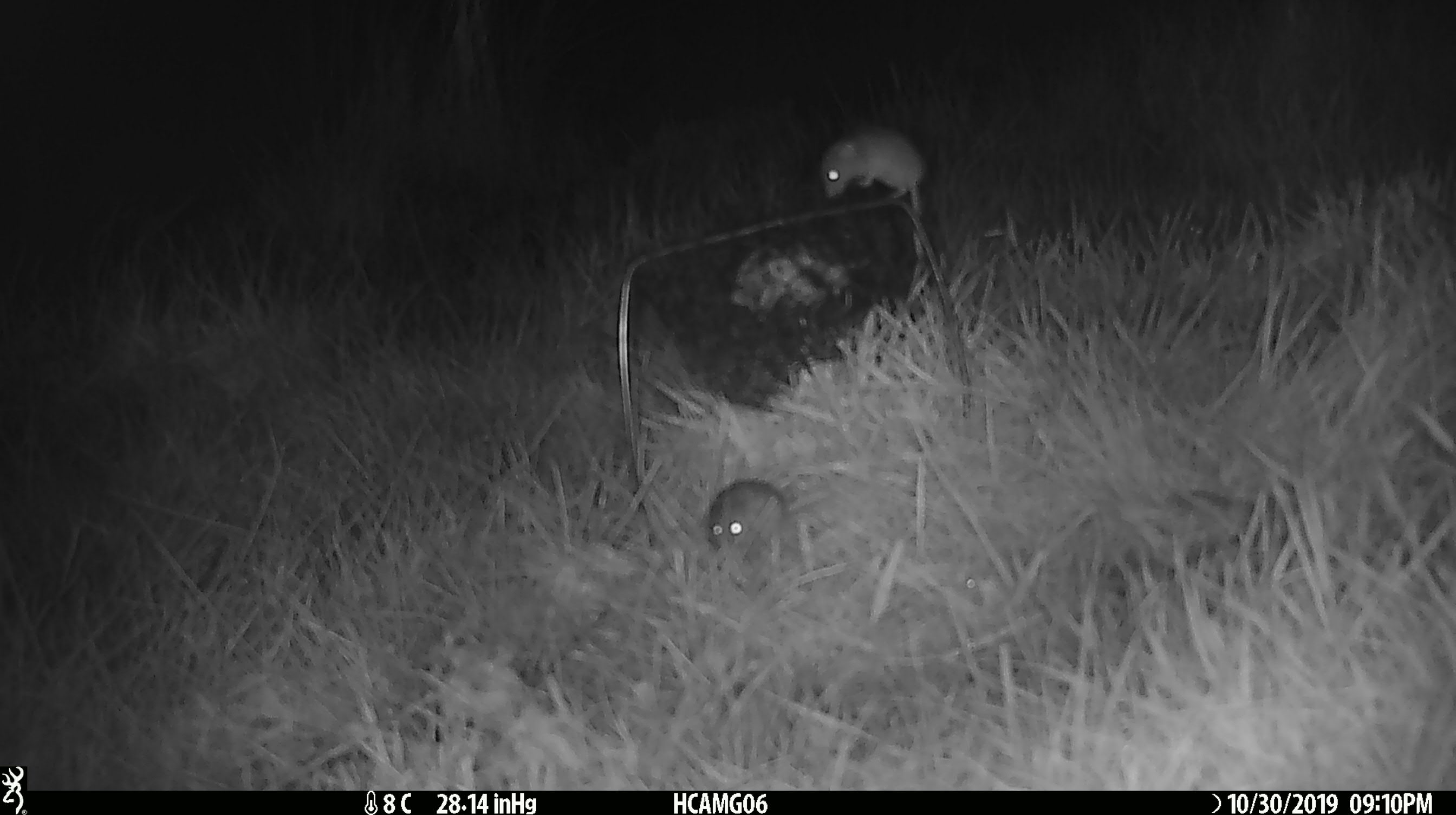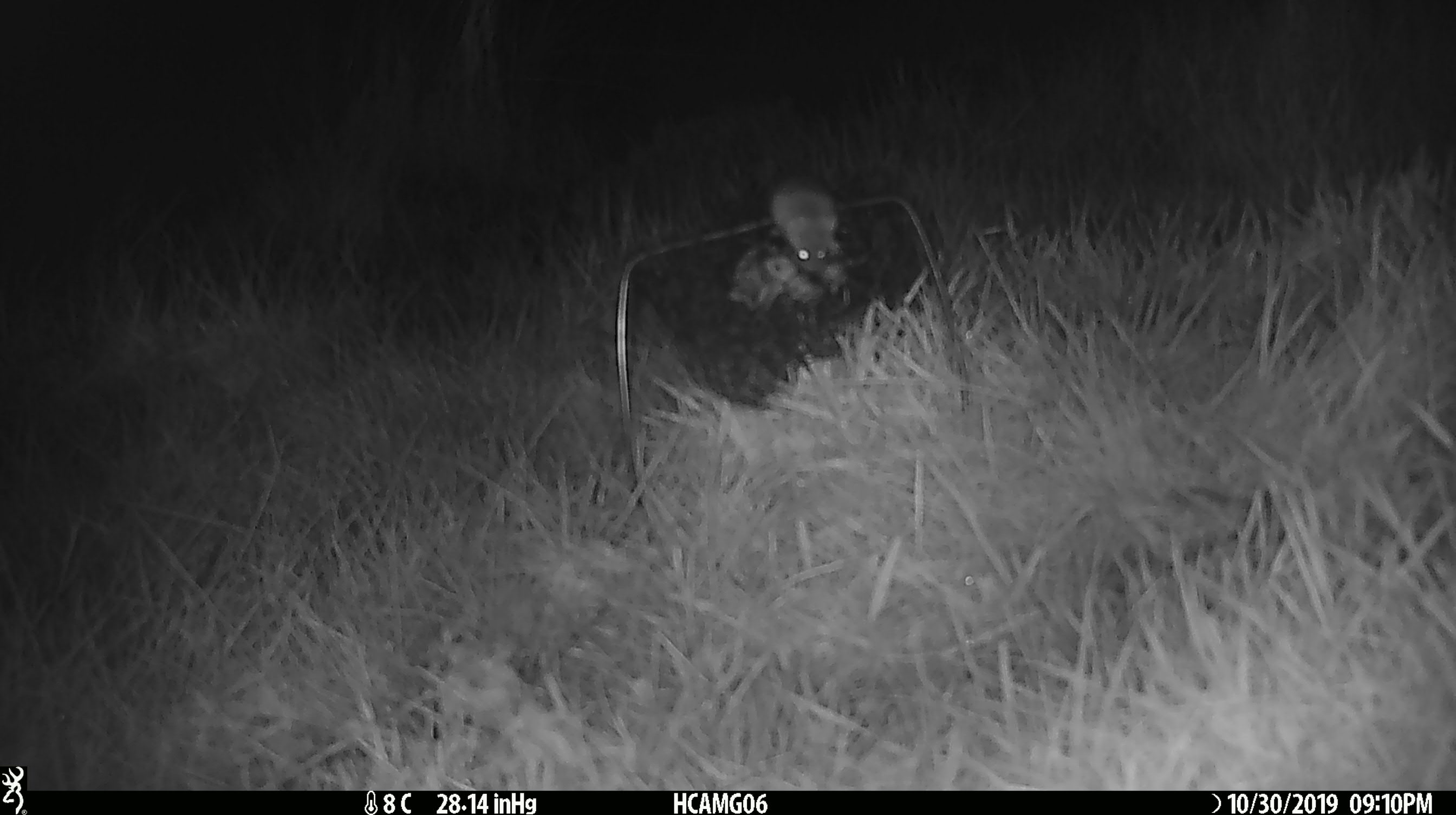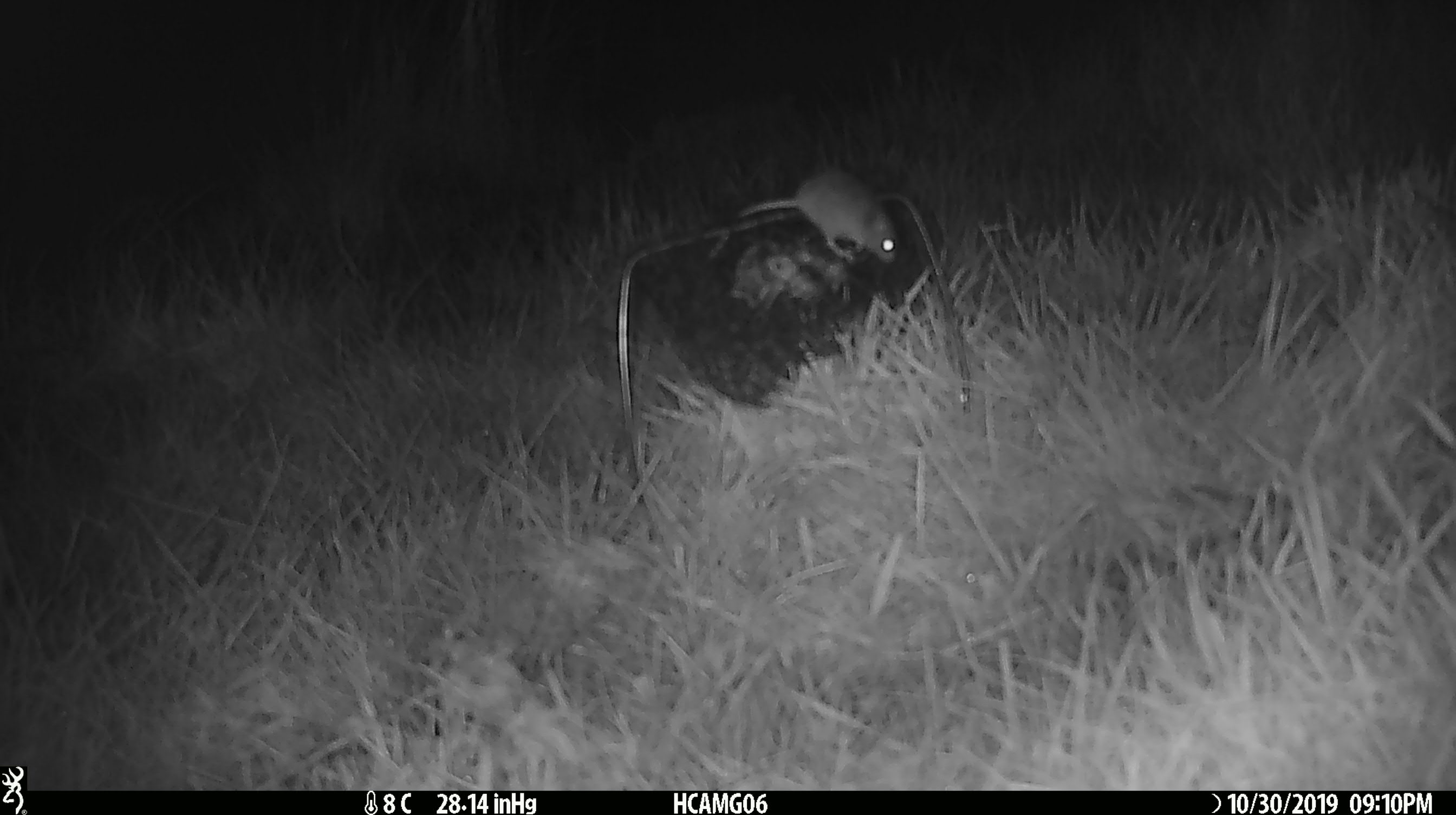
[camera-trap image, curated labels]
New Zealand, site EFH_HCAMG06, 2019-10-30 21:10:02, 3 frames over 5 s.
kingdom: Animalia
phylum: Chordata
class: Mammalia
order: Rodentia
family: Muridae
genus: Mus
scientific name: Mus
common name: mouse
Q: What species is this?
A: Mouse (Mus).